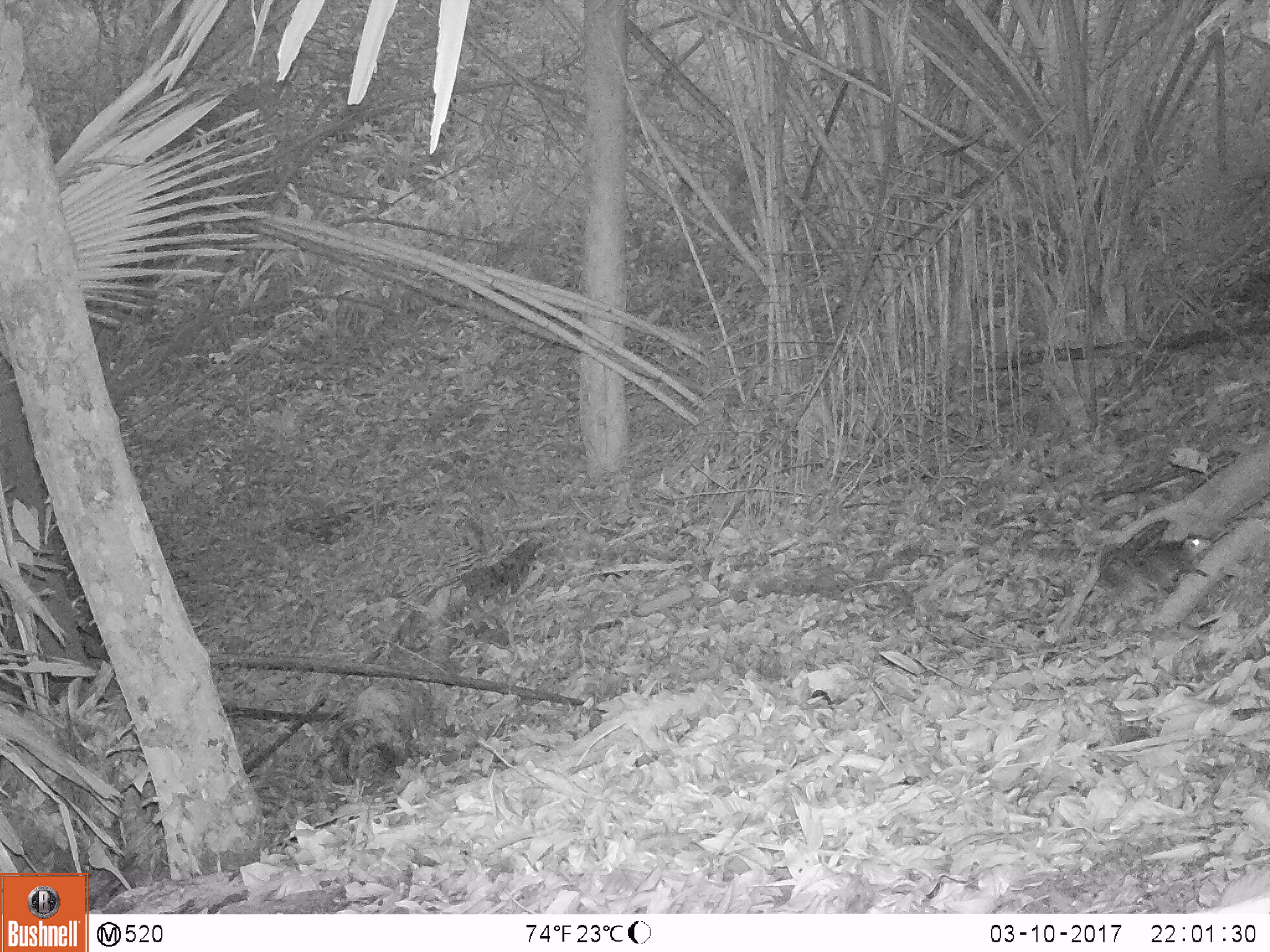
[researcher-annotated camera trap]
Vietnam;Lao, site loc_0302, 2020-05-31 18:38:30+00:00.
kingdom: Animalia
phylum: Chordata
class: Mammalia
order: Rodentia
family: Sciuridae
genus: Sciurus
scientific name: Sciurus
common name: squirrel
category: unidentified squirrel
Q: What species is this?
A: Unidentified squirrel (squirrel) (Sciurus).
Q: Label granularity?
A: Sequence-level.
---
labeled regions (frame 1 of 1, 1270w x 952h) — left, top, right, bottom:
unidentified squirrel: 1086, 516, 1211, 593